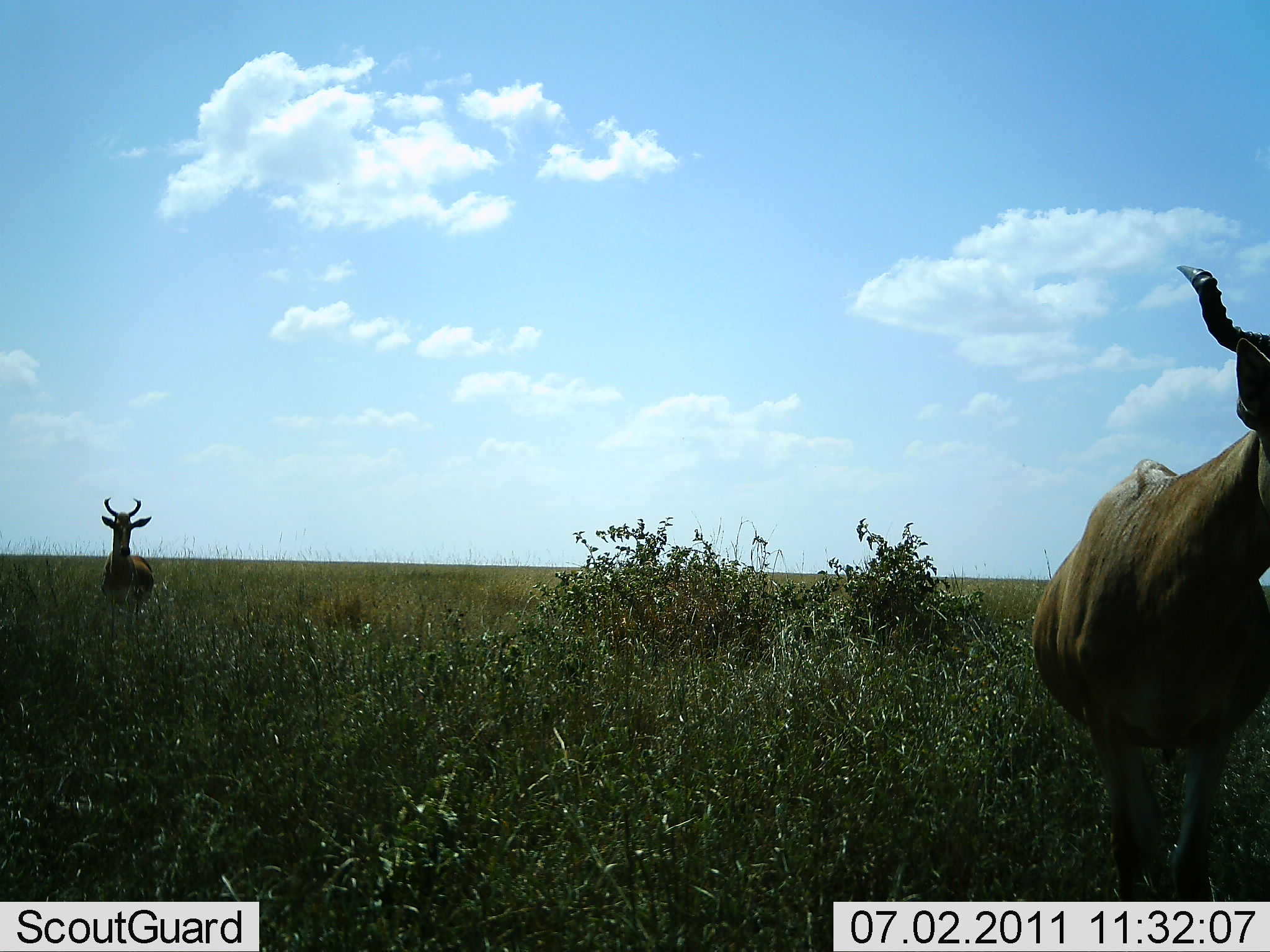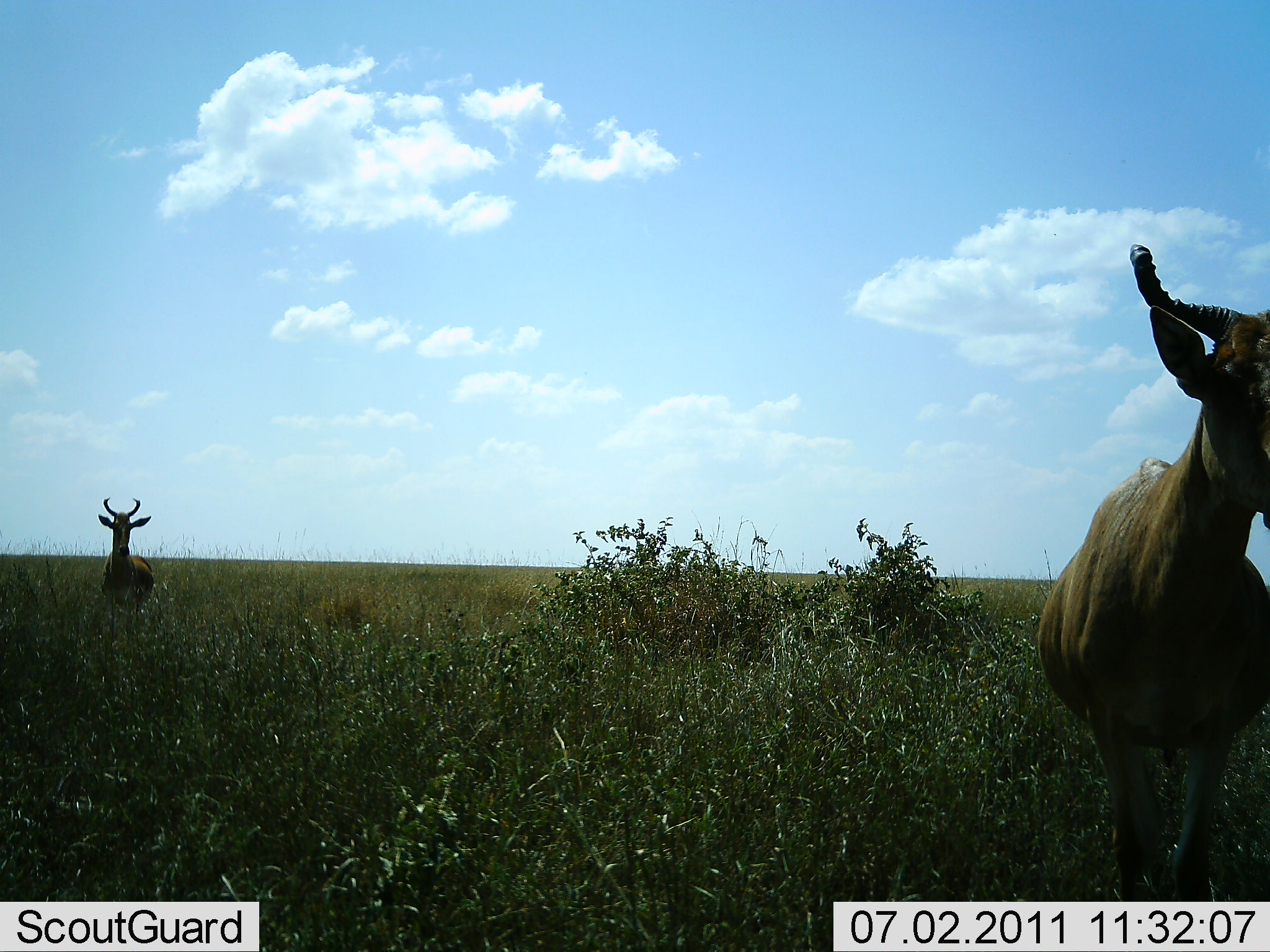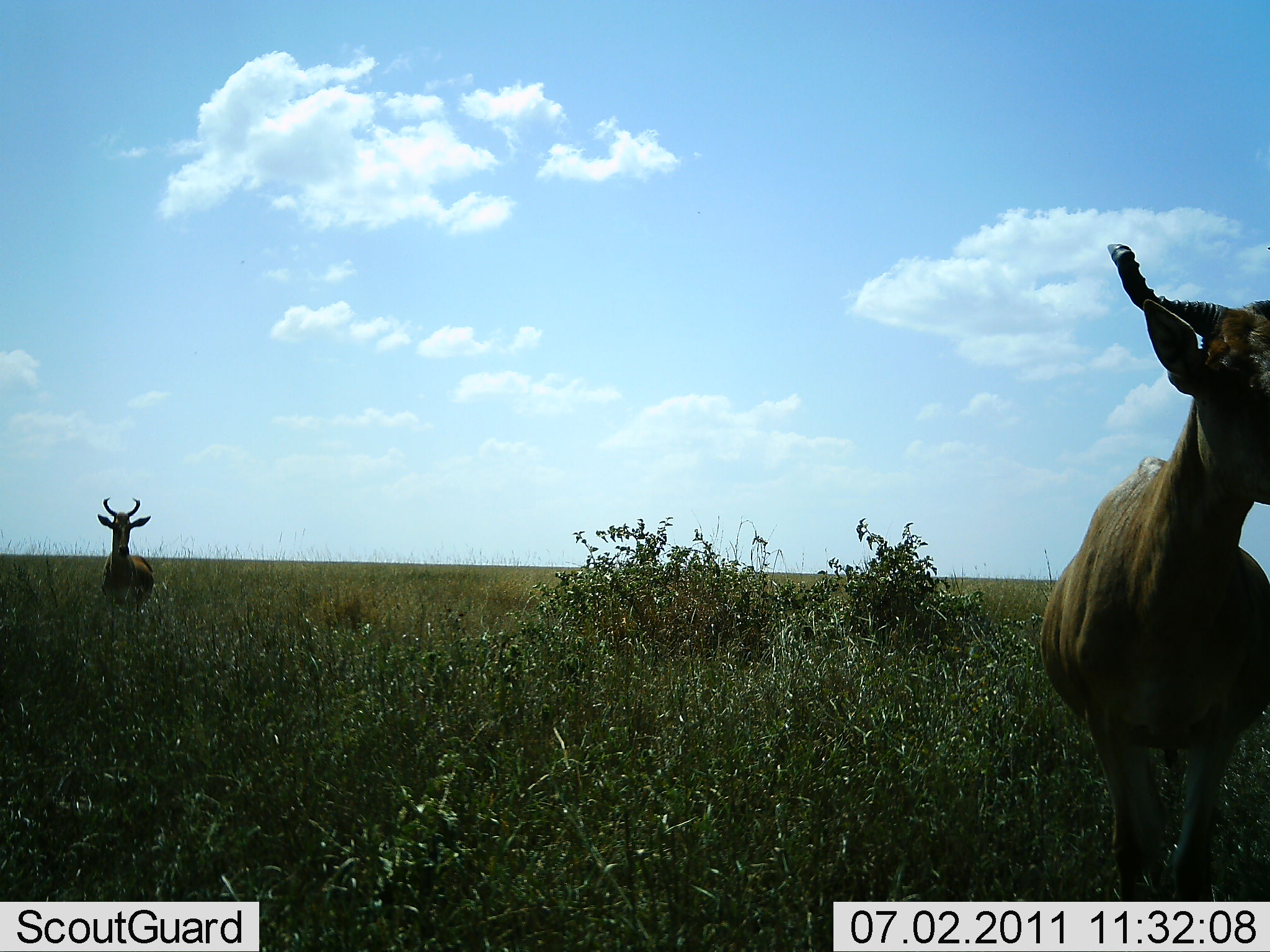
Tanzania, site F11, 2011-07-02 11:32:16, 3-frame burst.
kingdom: Animalia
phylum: Chordata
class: Mammalia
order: Artiodactyla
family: Bovidae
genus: Alcelaphus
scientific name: Alcelaphus buselaphus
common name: hartebeest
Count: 2.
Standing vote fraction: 100%.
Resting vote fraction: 0%.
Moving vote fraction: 0%.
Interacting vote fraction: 0%.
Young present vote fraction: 0%.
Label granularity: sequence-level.